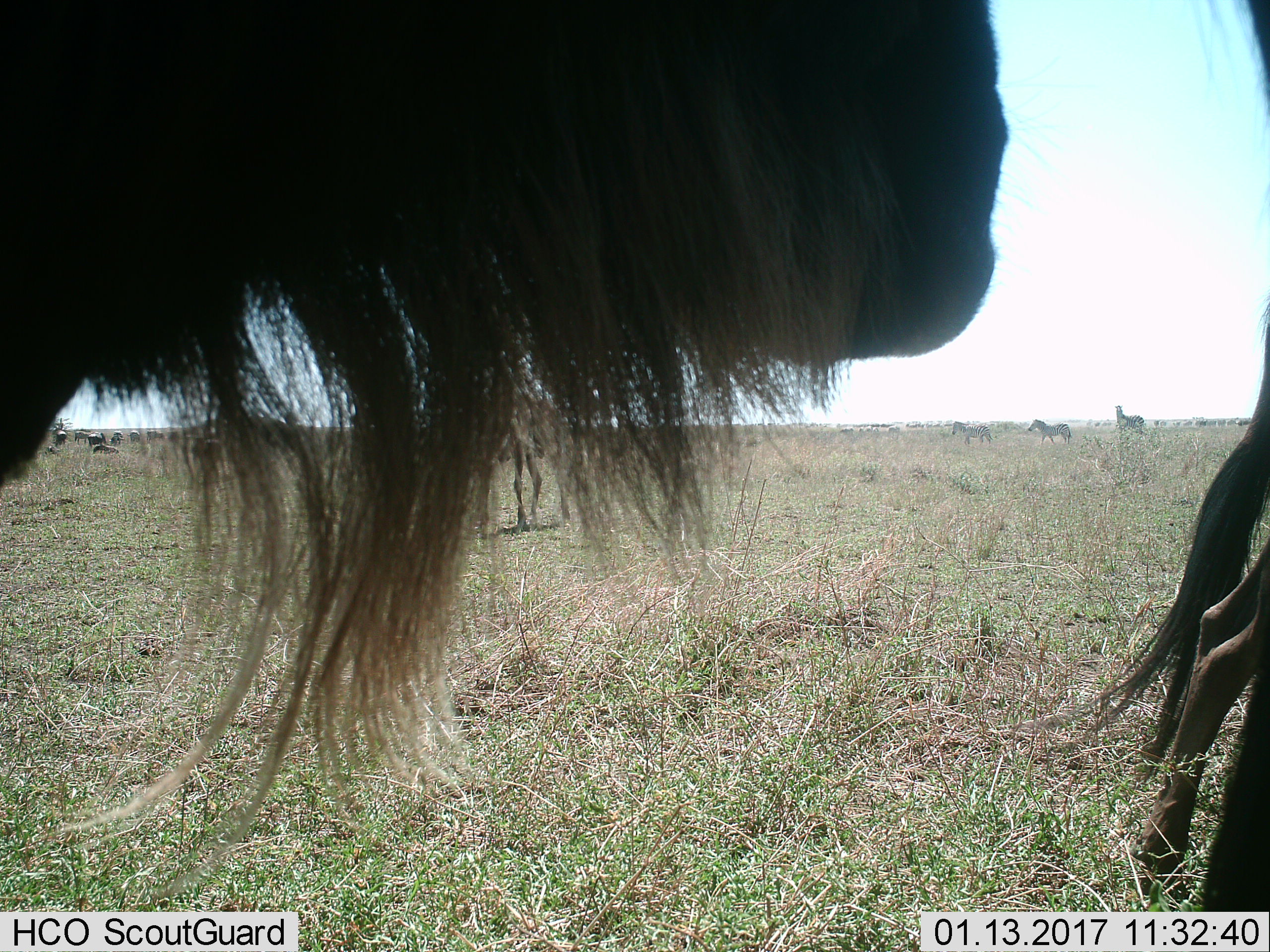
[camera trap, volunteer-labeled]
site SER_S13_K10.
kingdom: Animalia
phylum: Chordata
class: Mammalia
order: Artiodactyla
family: Bovidae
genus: Connochaetes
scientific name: Connochaetes taurinus taurinus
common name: blue wildebeest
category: wildebeestblue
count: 2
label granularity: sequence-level